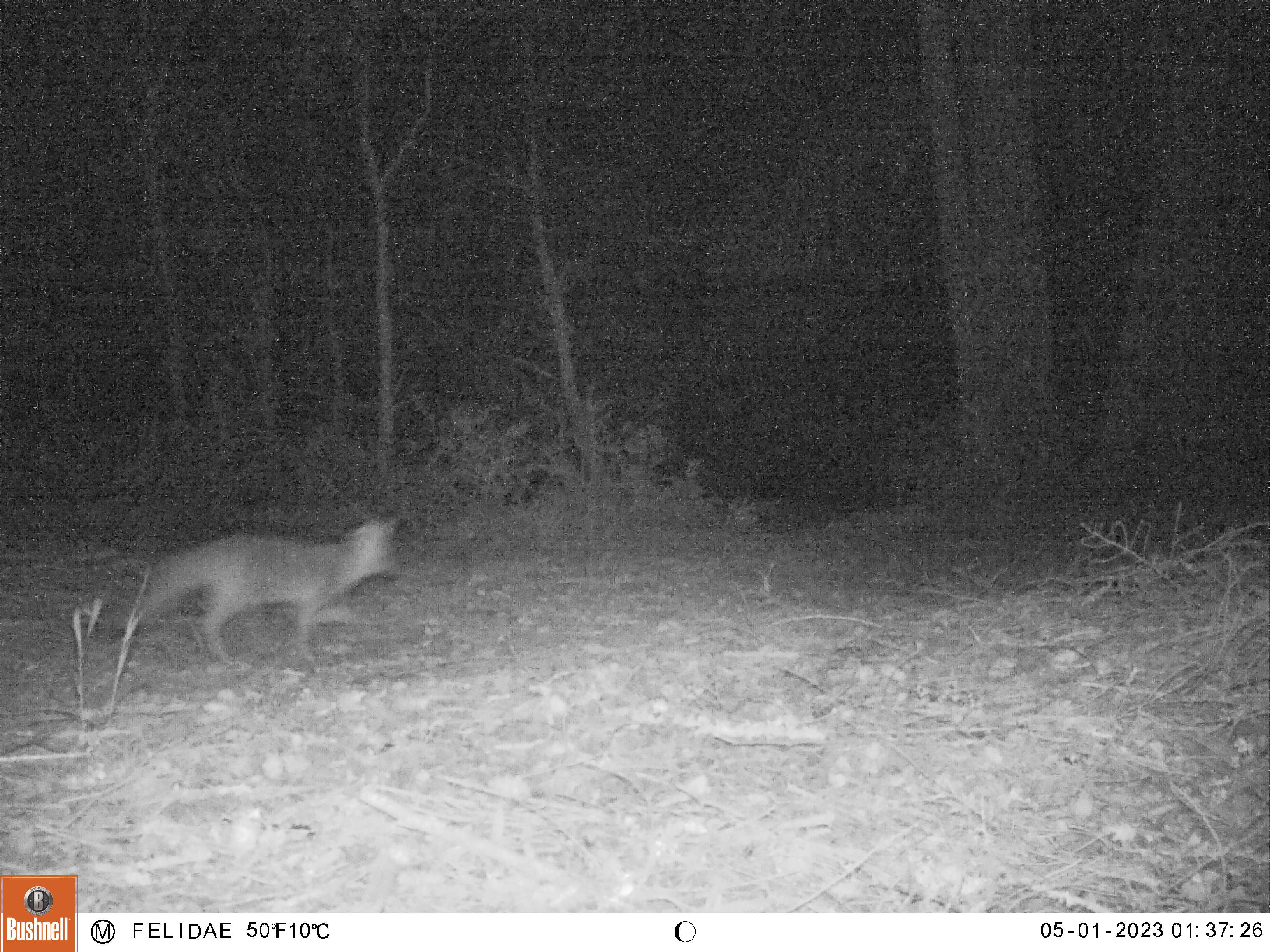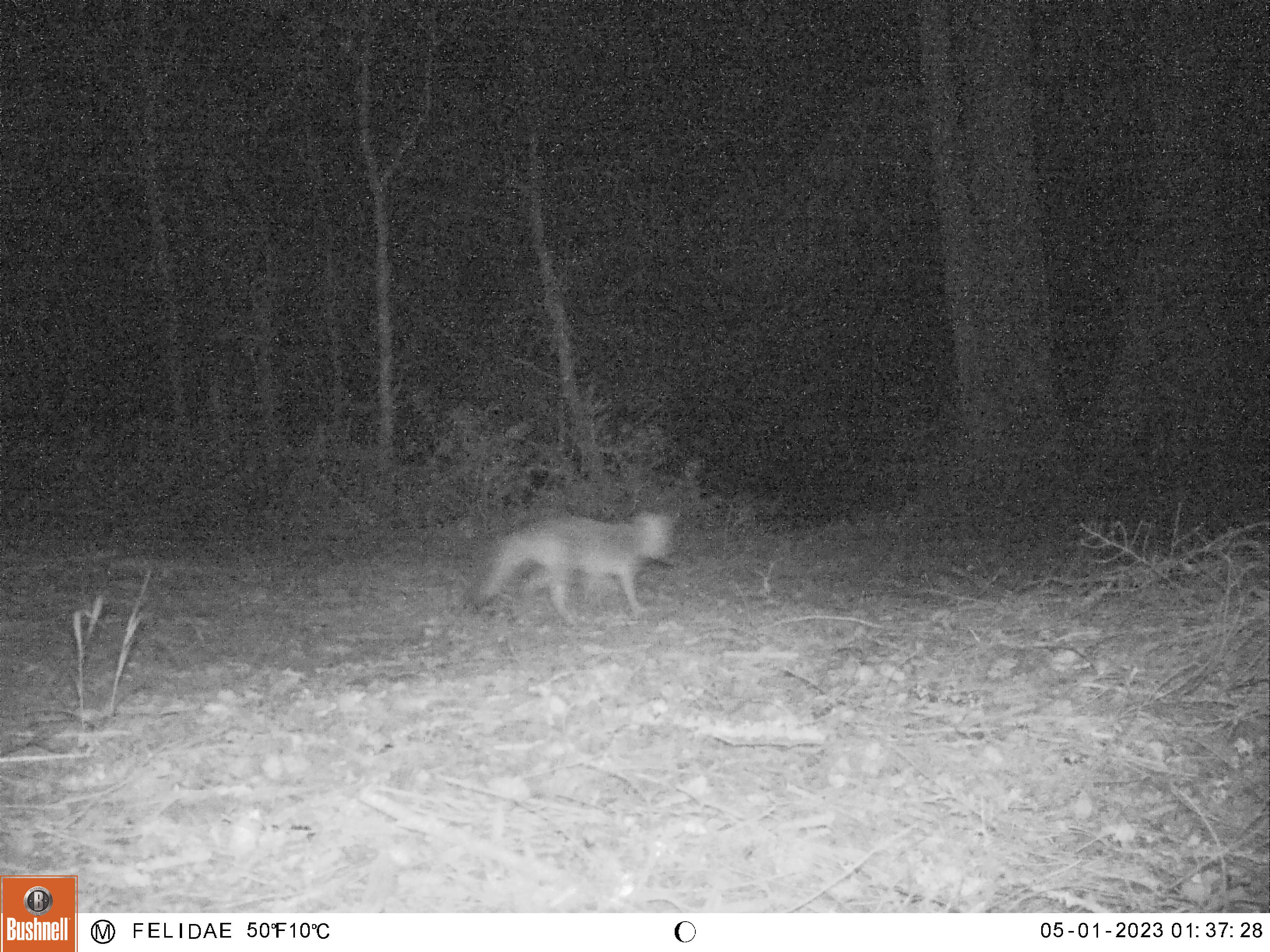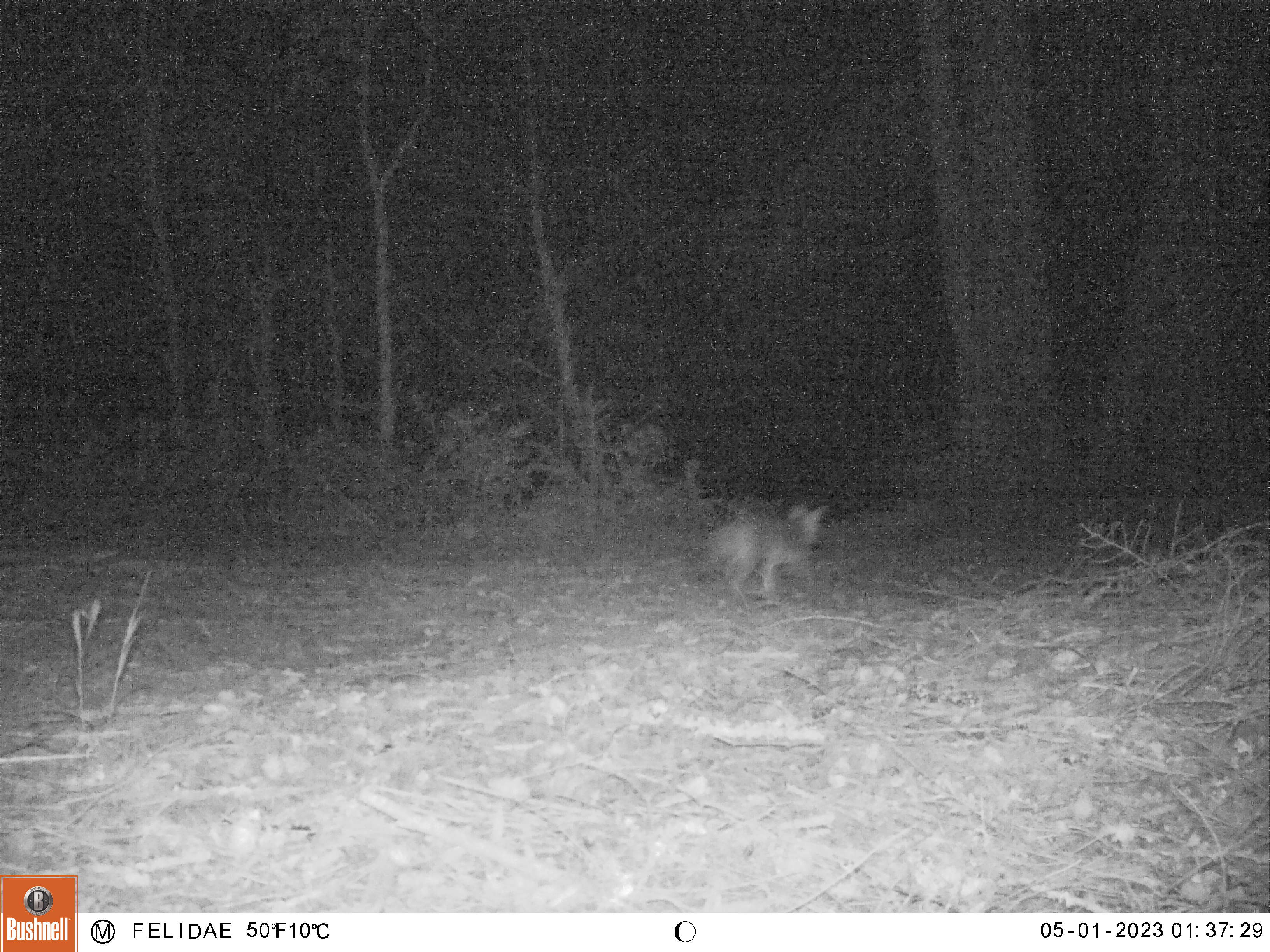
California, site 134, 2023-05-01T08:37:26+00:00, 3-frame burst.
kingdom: Animalia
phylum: Chordata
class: Mammalia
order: Carnivora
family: Canidae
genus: Urocyon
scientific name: Urocyon cinereoargenteus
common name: gray fox